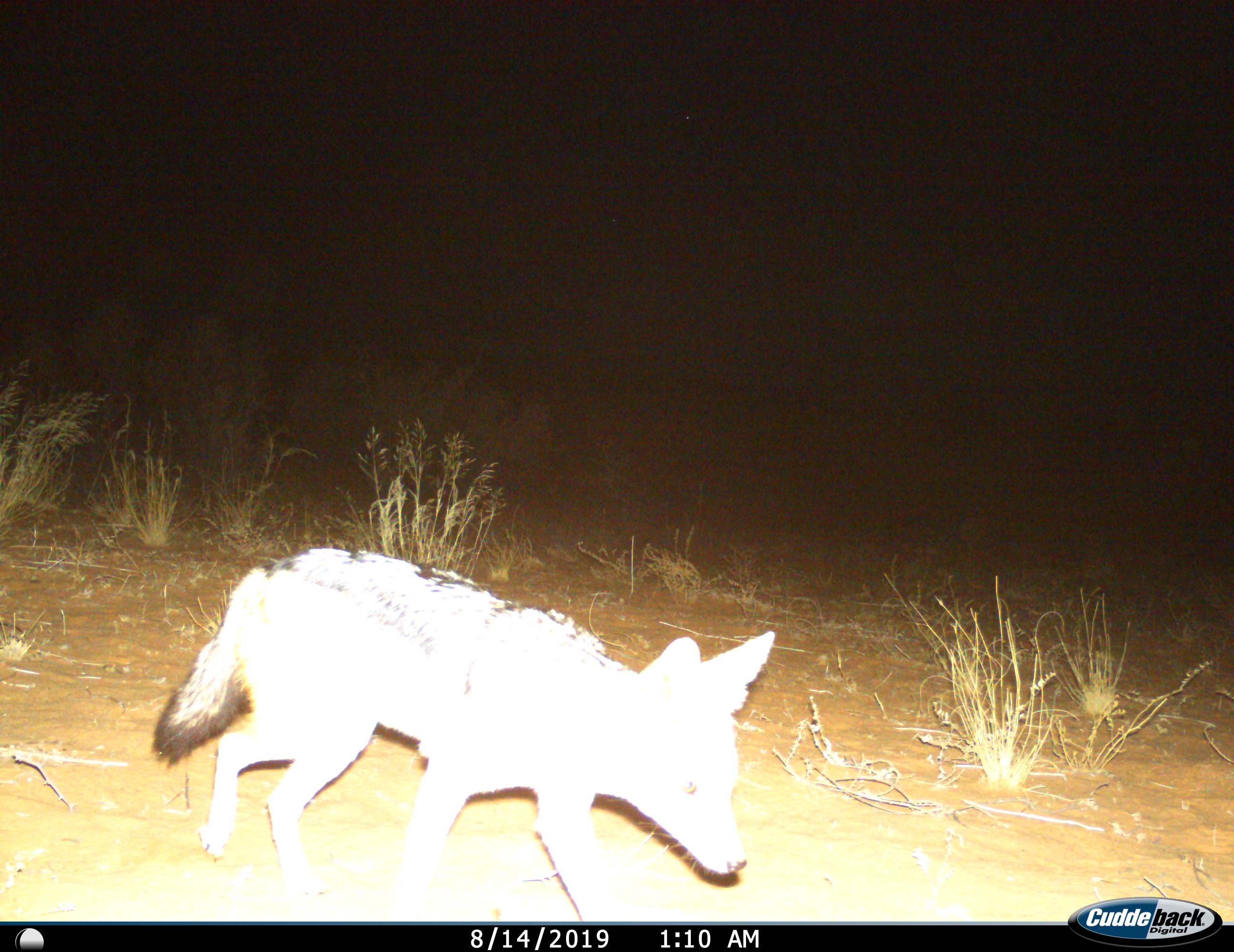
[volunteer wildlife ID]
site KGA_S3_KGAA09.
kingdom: Animalia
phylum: Chordata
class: Mammalia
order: Carnivora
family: Canidae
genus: Lupulella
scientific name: Lupulella mesomelas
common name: black-backed jackal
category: jackalblackbacked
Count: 1.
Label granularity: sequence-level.